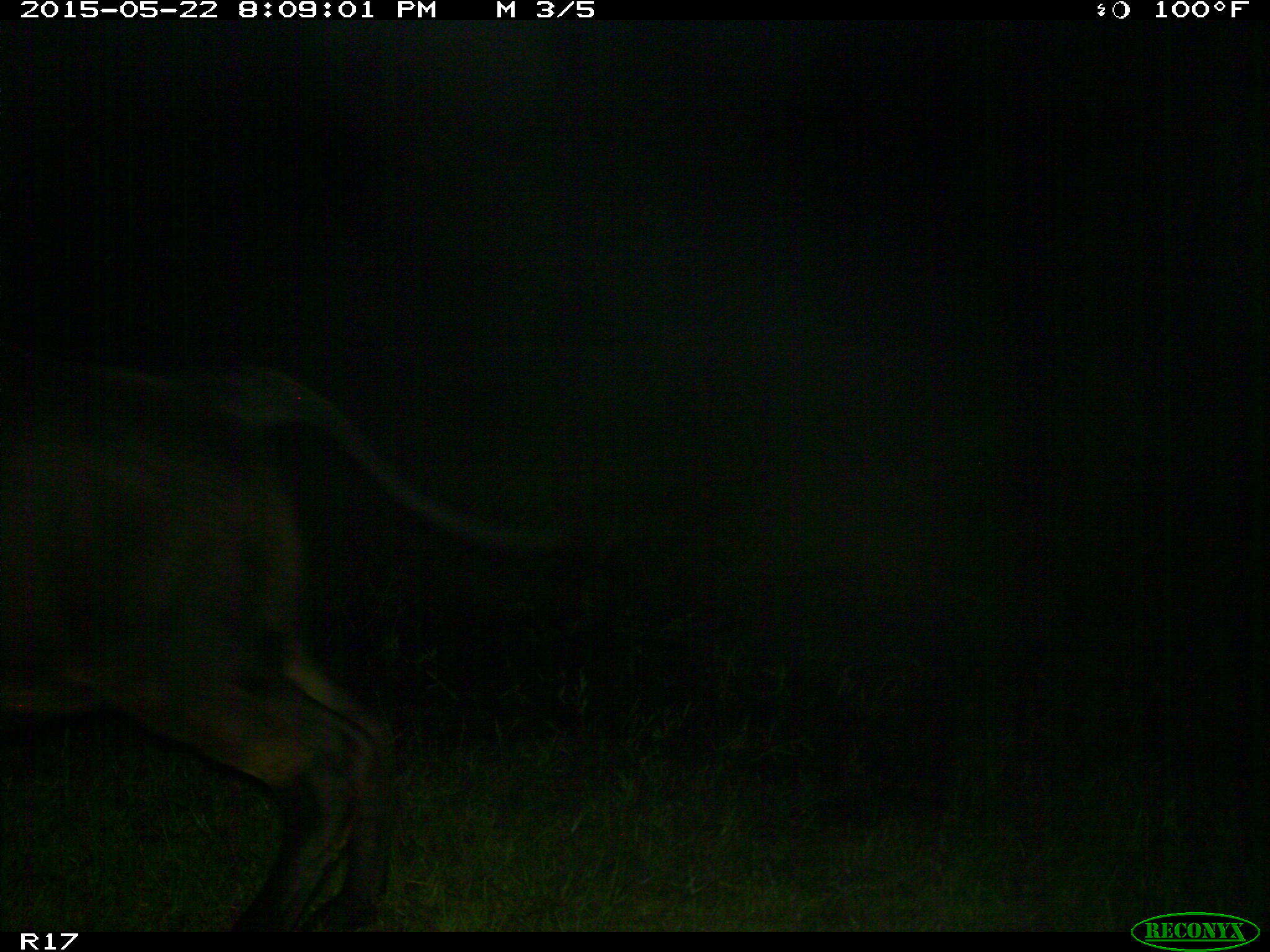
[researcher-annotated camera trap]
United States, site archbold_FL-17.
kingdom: Animalia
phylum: Chordata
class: Mammalia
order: Artiodactyla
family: Bovidae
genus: Bos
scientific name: Bos taurus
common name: domestic cow